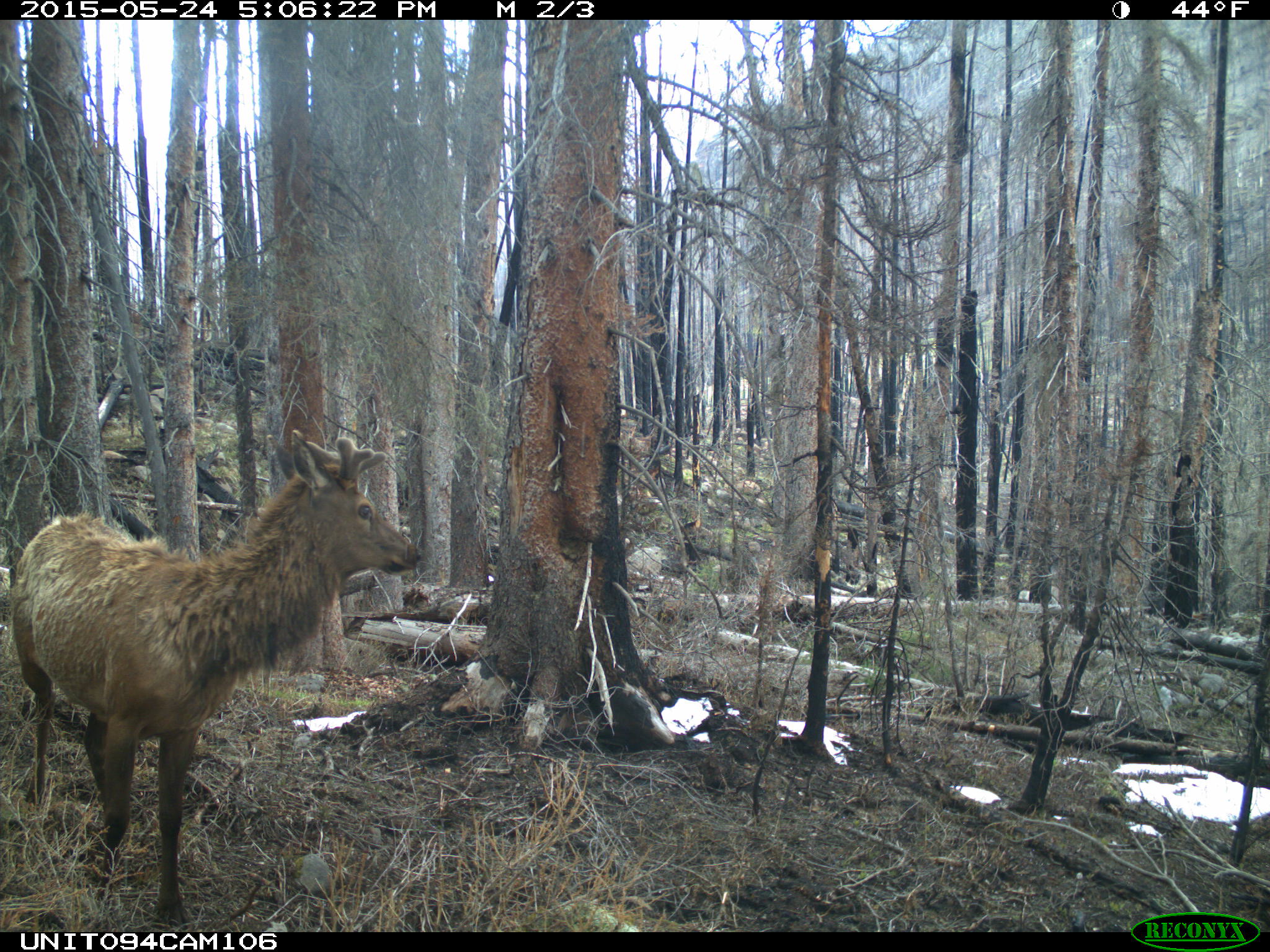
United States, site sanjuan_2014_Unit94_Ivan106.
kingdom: Animalia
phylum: Chordata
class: Mammalia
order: Artiodactyla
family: Cervidae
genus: Cervus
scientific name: Cervus elaphus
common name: red deer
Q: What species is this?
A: Cervus elaphus (red deer).